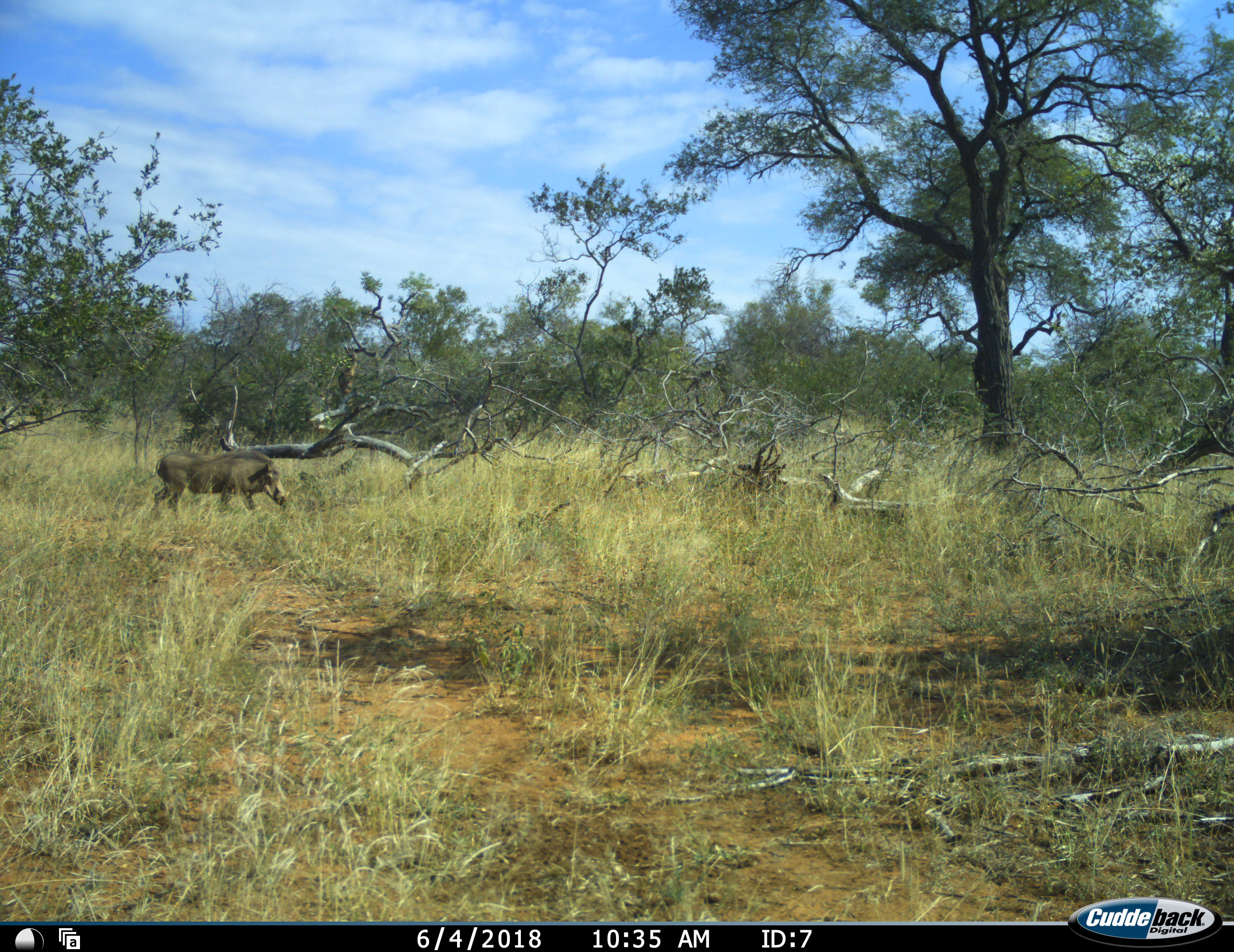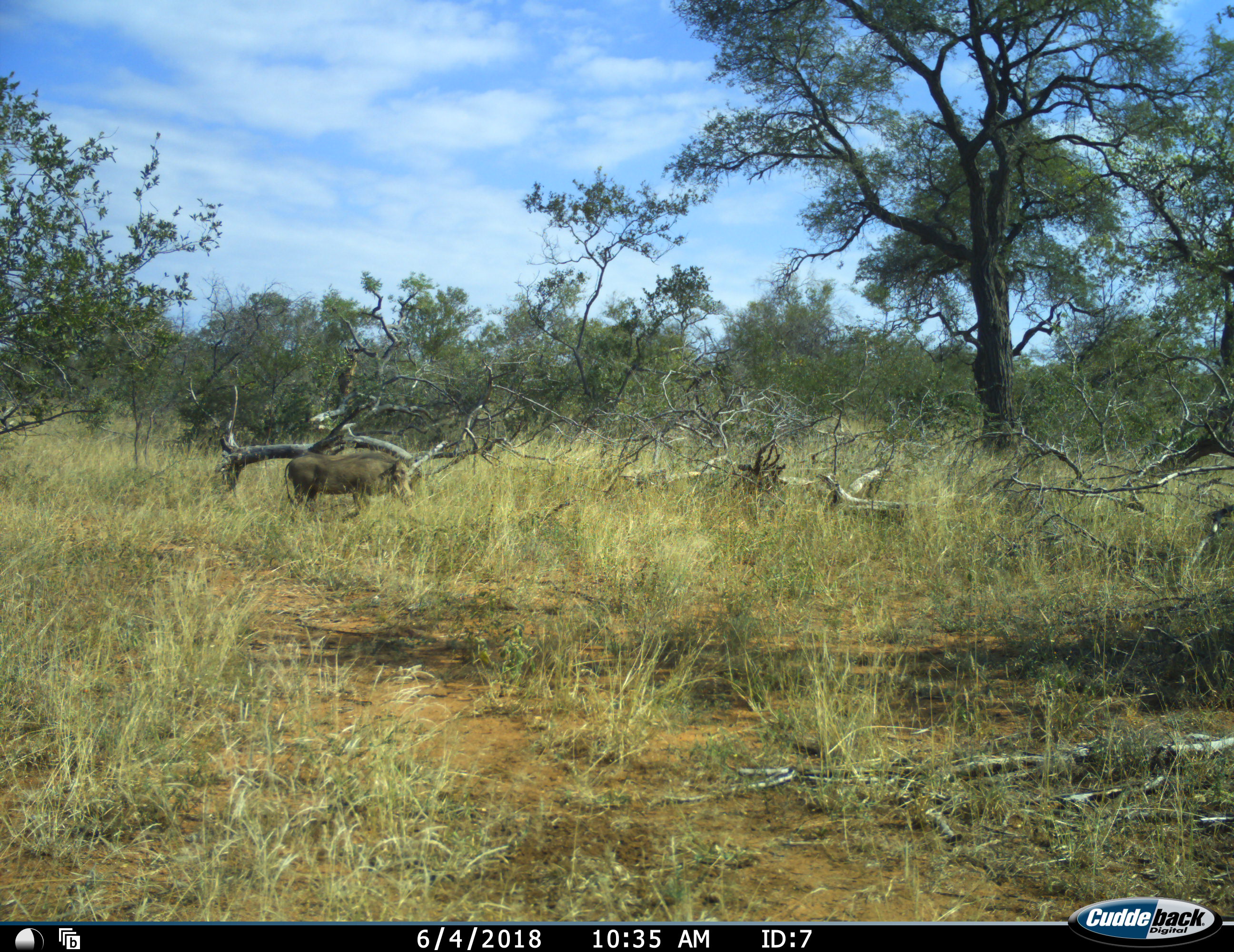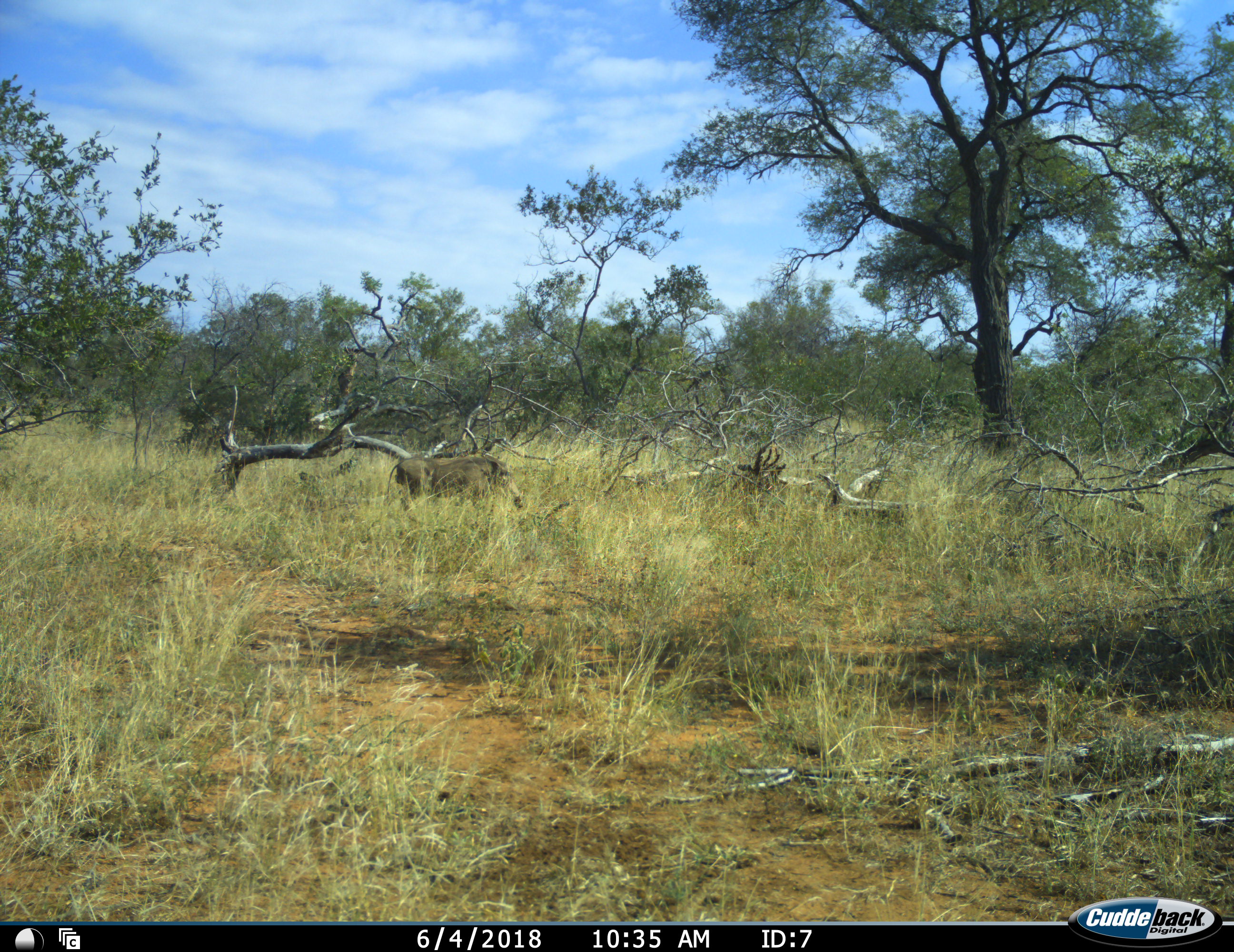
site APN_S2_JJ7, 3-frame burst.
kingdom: Animalia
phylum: Chordata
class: Mammalia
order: Artiodactyla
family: Suidae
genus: Phacochoerus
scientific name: Phacochoerus africanus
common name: warthog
Warthog (Phacochoerus africanus), count 1. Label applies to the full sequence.